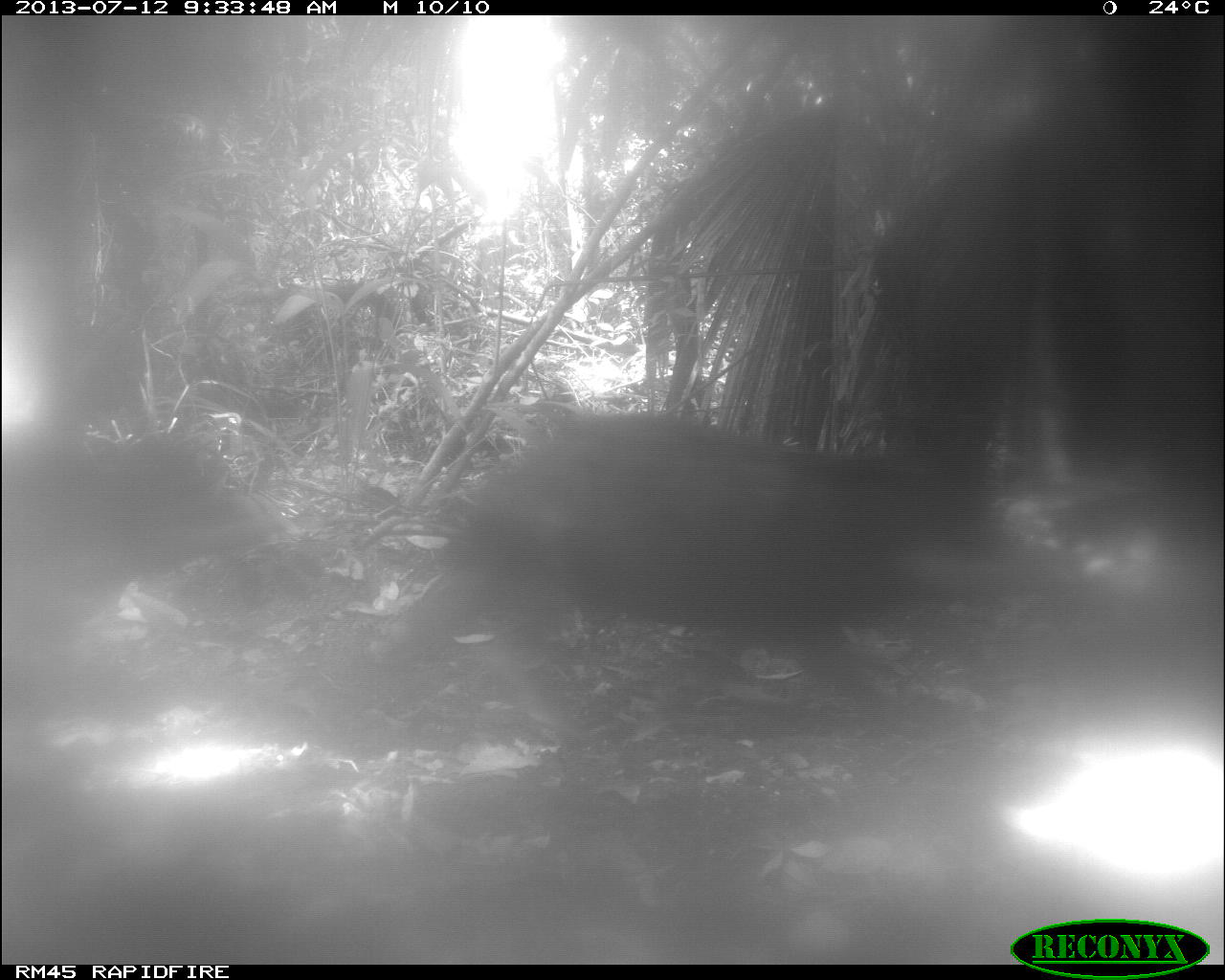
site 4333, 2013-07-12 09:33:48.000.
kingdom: Animalia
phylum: Chordata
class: Mammalia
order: Artiodactyla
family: Tayassuidae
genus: Tayassu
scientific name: Tayassu pecari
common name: white-lipped peccary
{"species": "Tayassu pecari (white-lipped peccary)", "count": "2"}